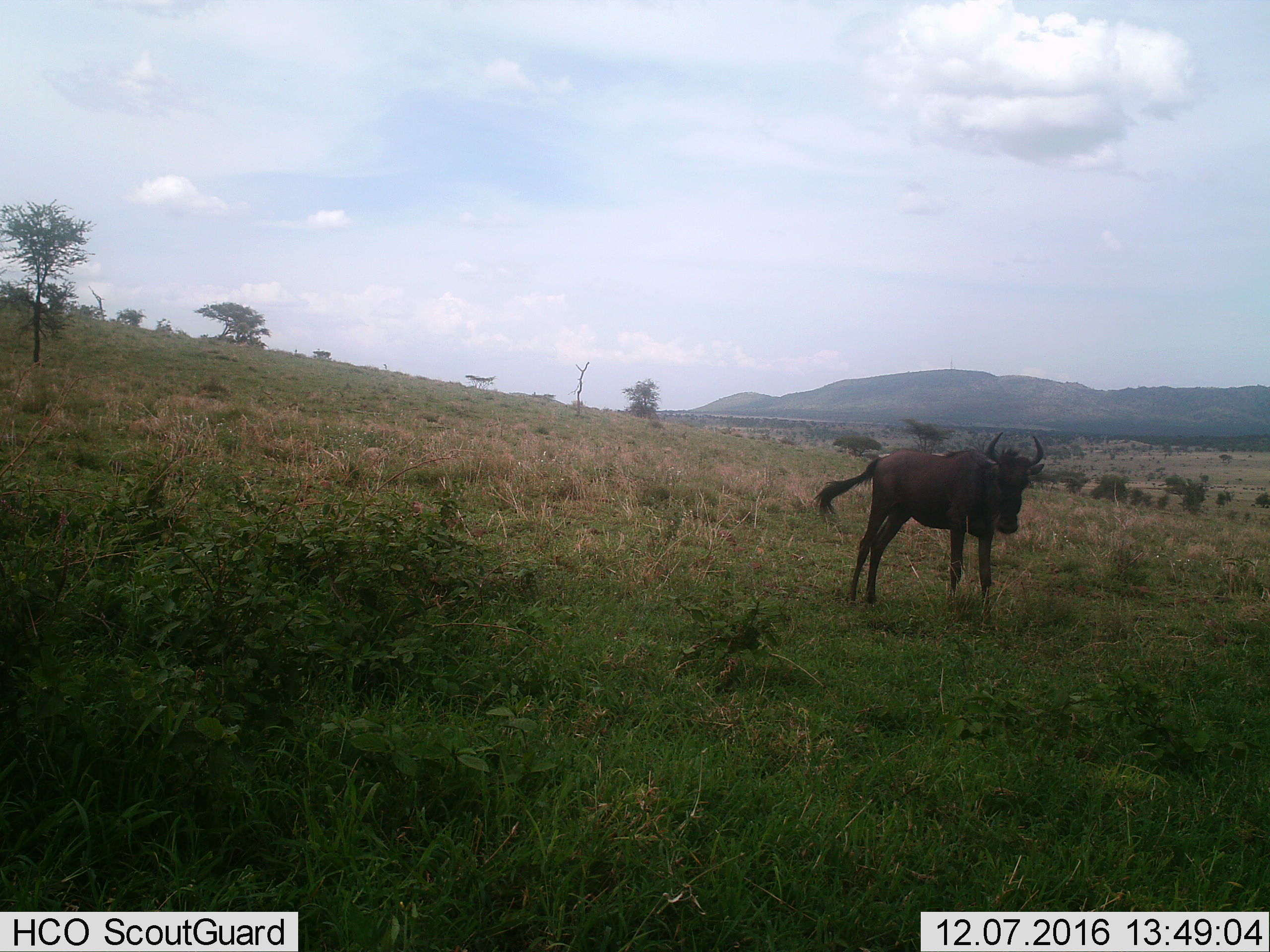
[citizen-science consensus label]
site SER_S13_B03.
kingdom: Animalia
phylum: Chordata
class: Mammalia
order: Artiodactyla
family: Bovidae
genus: Connochaetes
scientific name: Connochaetes taurinus taurinus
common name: blue wildebeest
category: wildebeestblue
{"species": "wildebeestblue (blue wildebeest) (Connochaetes taurinus taurinus)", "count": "1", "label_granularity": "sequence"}